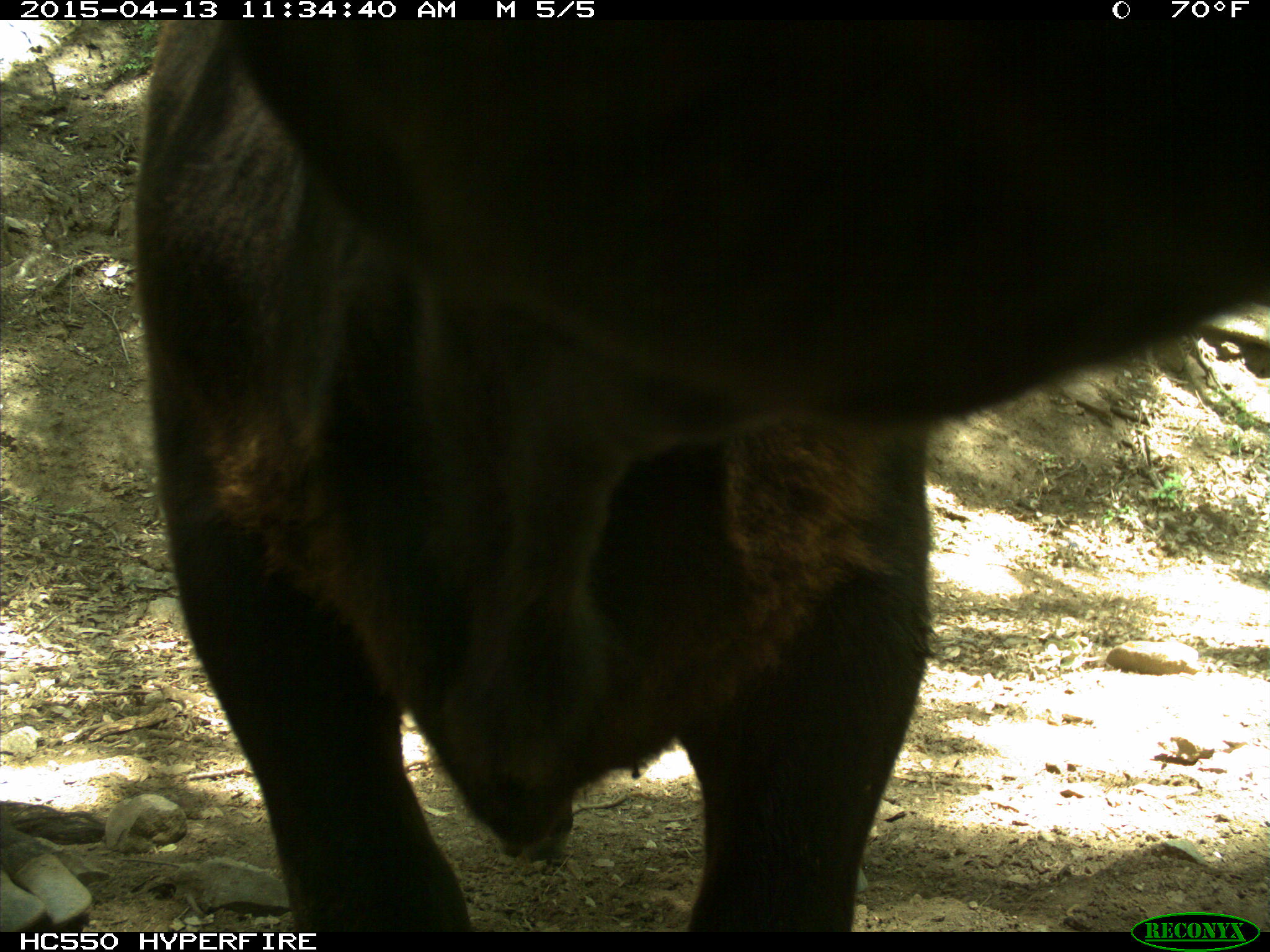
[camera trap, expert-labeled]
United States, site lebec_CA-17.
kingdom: Animalia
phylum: Chordata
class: Mammalia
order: Artiodactyla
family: Bovidae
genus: Bos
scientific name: Bos taurus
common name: domestic cow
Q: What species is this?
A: Bos taurus (domestic cow).